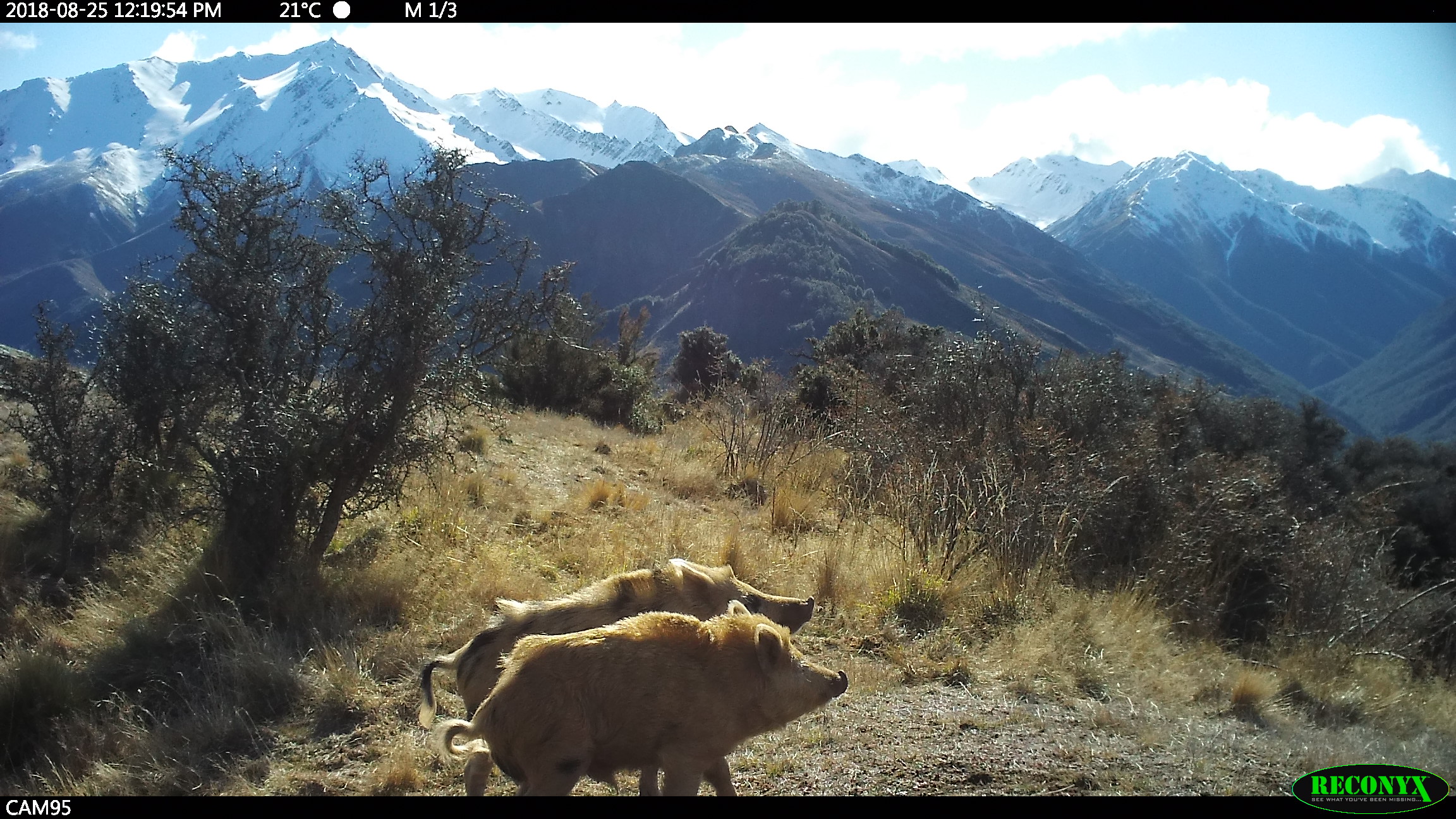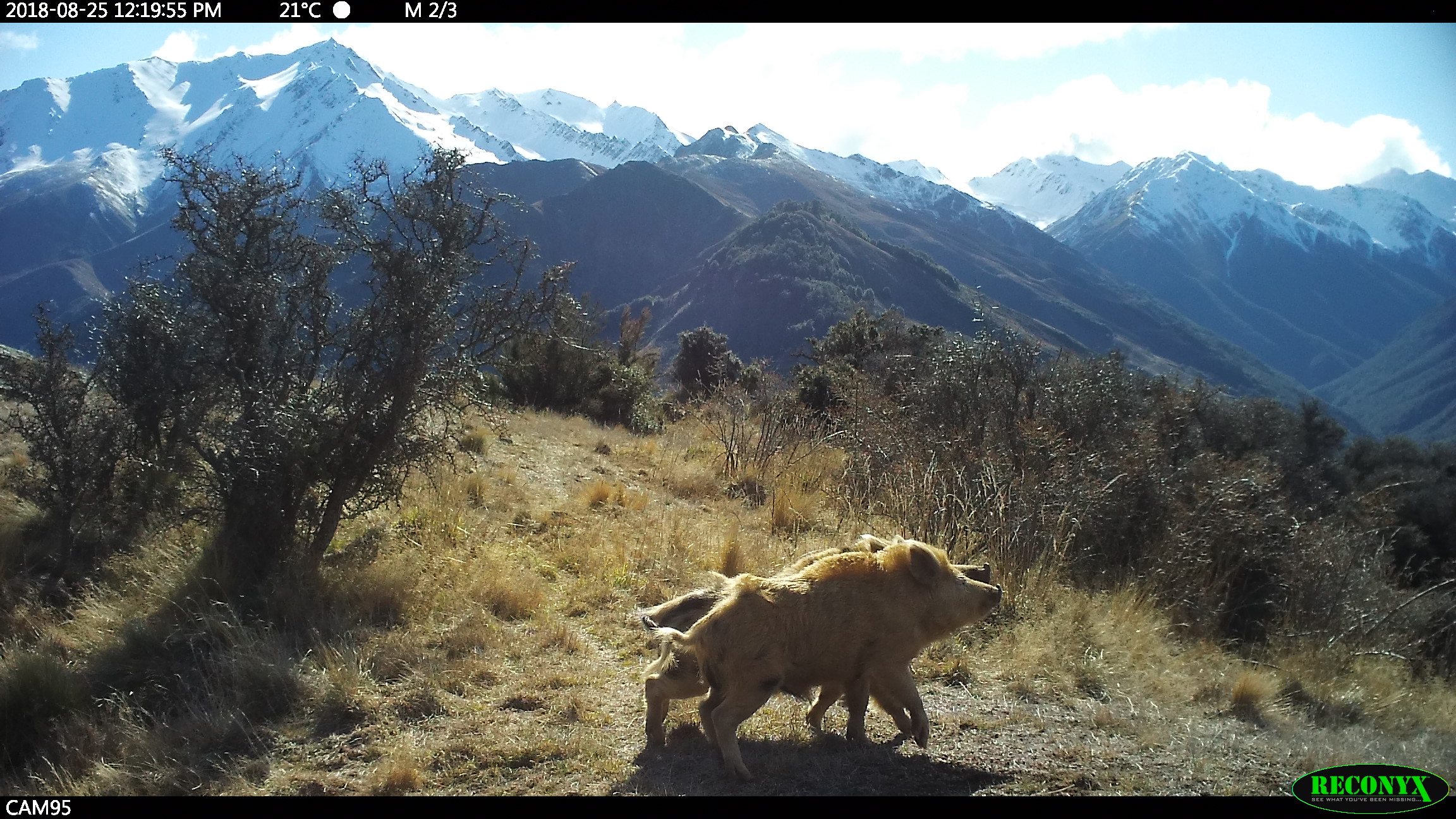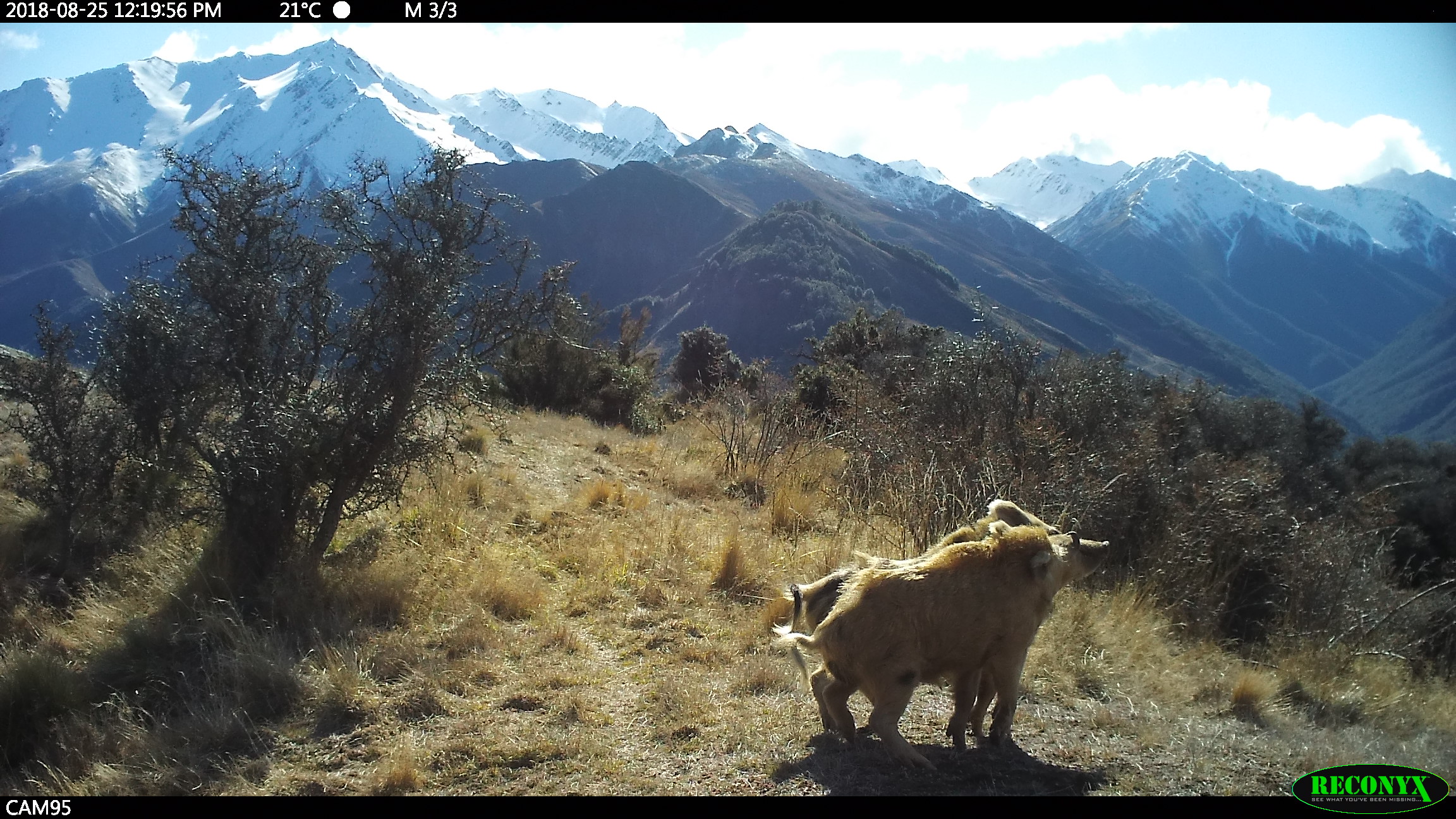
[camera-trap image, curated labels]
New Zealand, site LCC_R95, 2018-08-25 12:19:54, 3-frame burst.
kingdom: Animalia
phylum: Chordata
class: Mammalia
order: Artiodactyla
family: Suidae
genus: Sus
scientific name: Sus scrofa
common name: pig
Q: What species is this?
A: Pig (Sus scrofa).